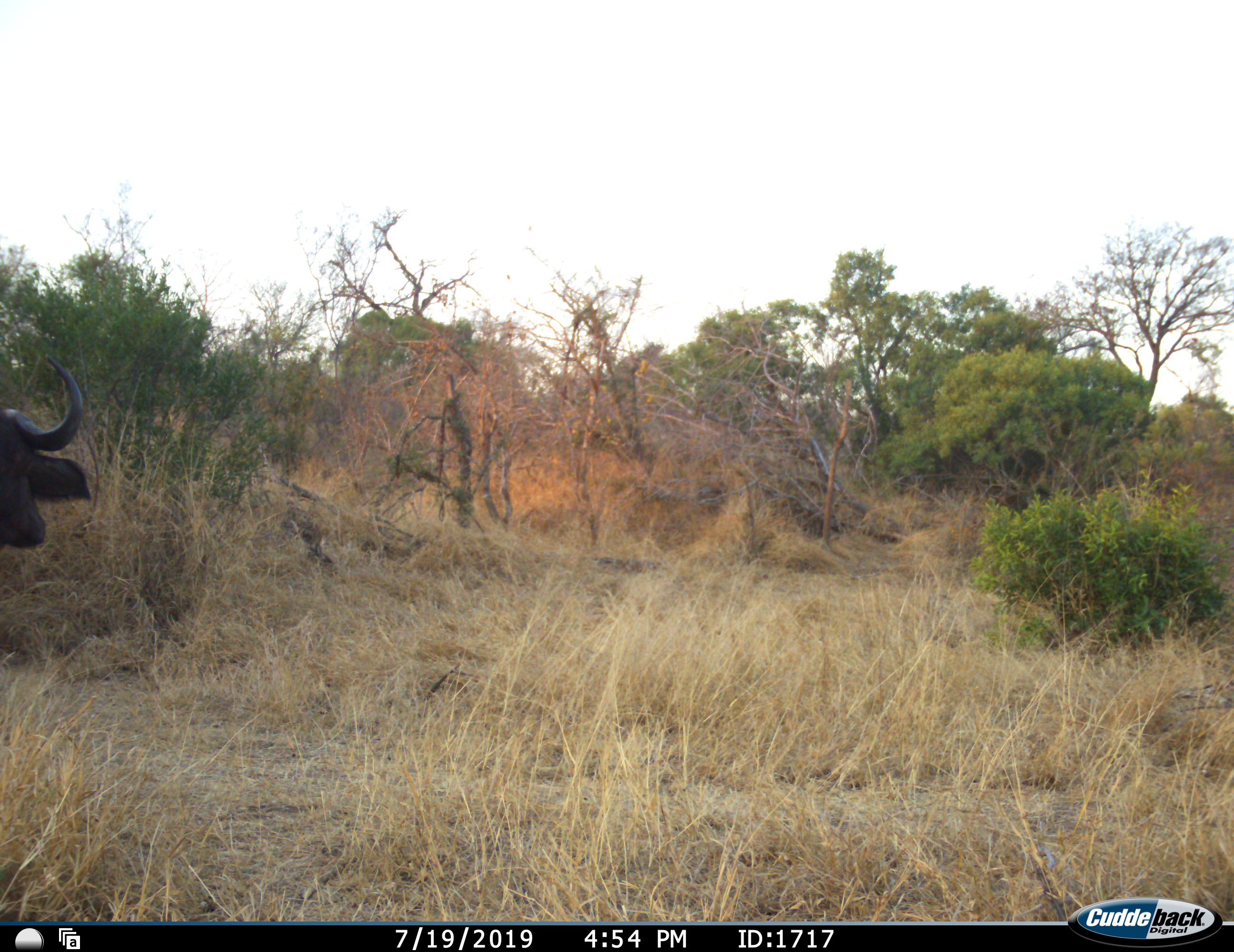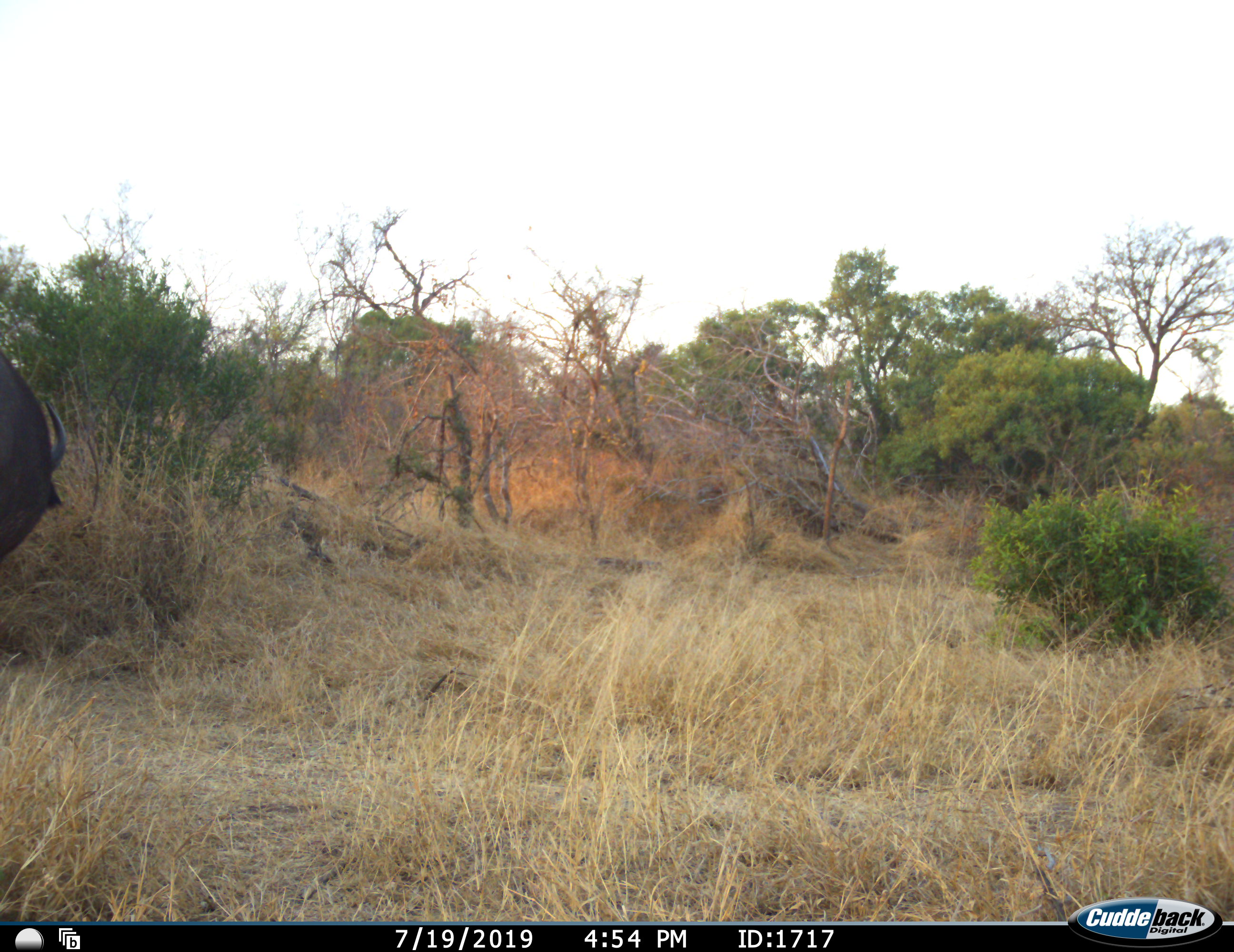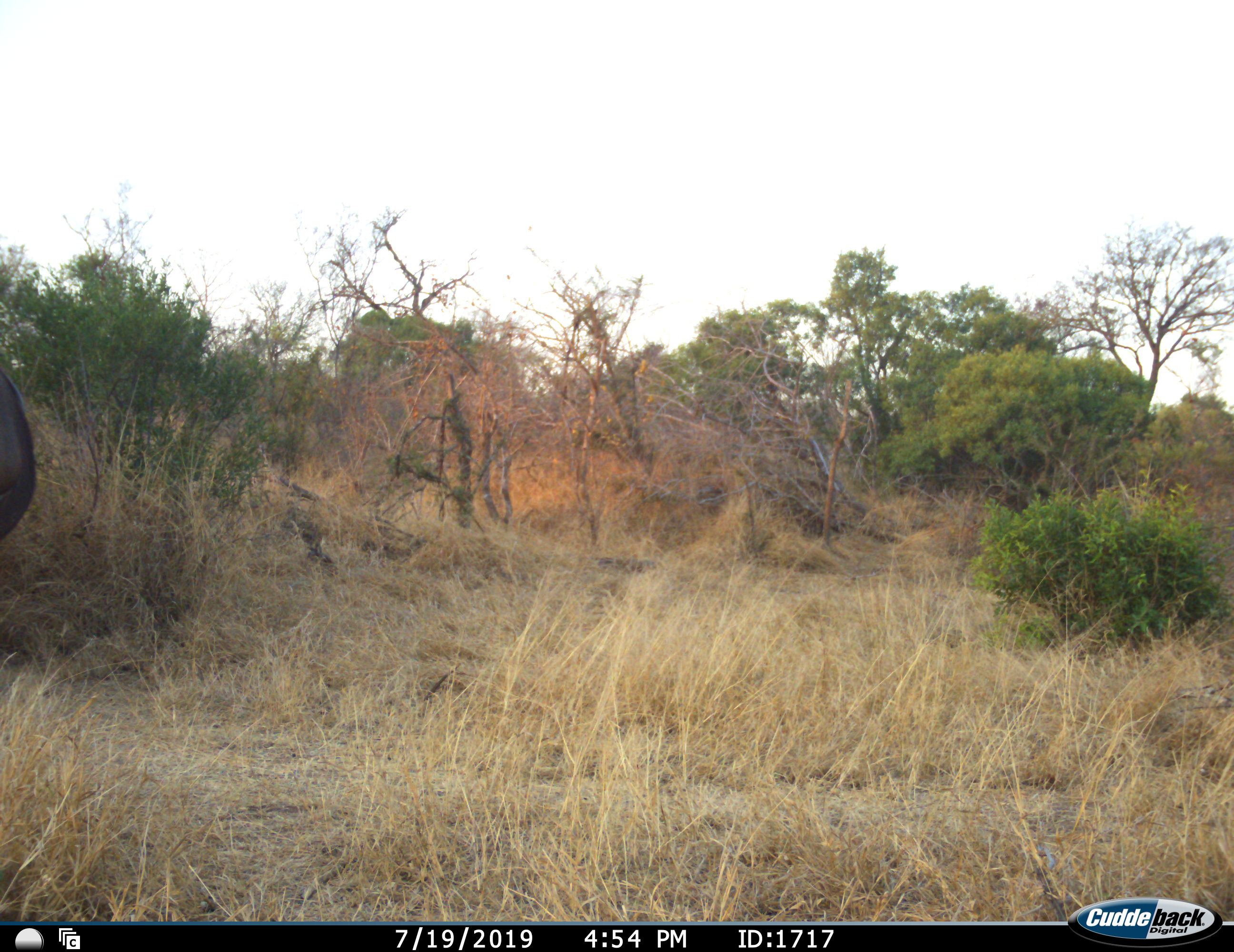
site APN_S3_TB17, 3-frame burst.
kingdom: Animalia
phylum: Chordata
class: Mammalia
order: Artiodactyla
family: Bovidae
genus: Syncerus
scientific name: Syncerus caffer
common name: african buffalo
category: buffalo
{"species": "buffalo (african buffalo) (Syncerus caffer)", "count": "1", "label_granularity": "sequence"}